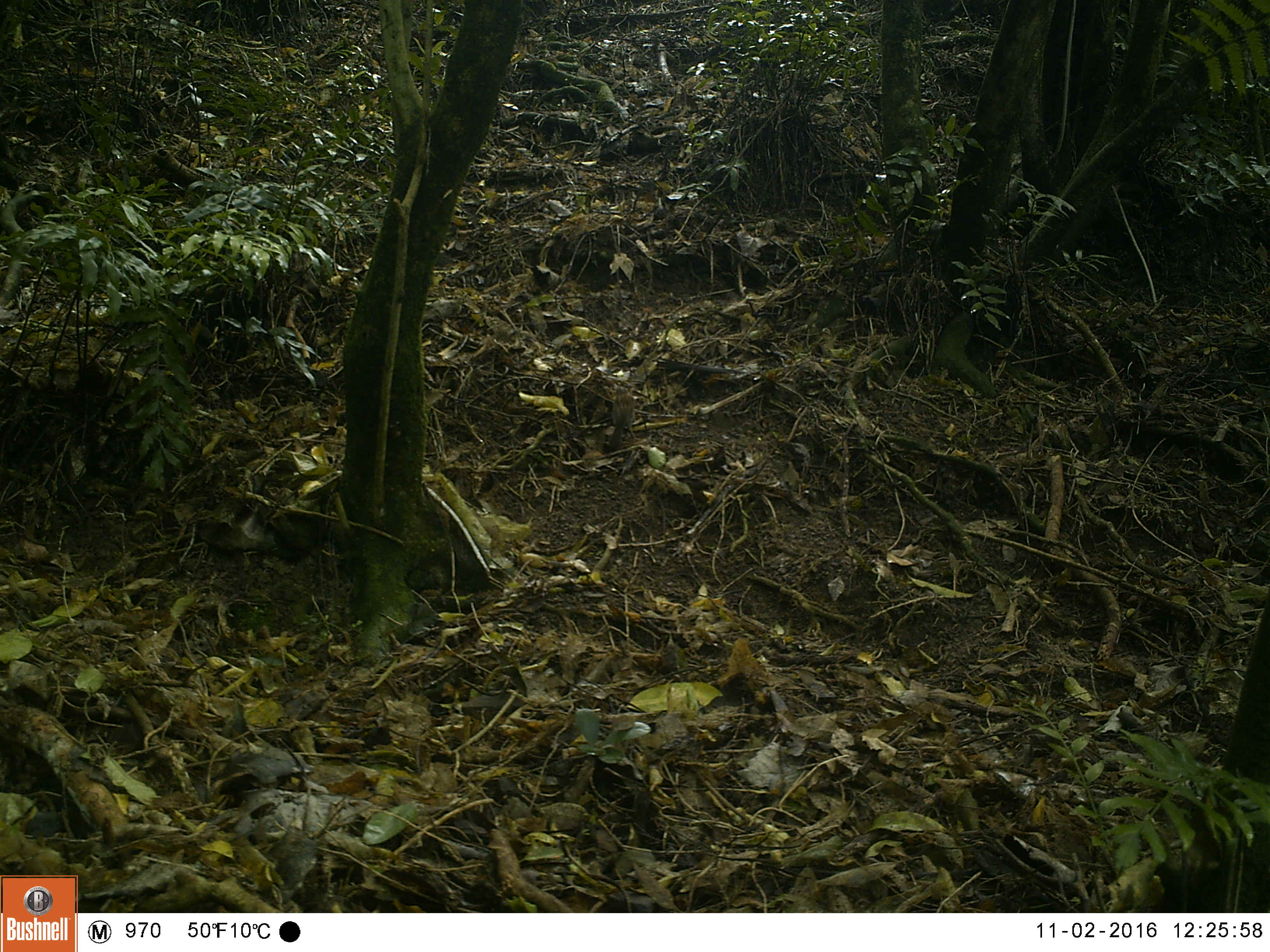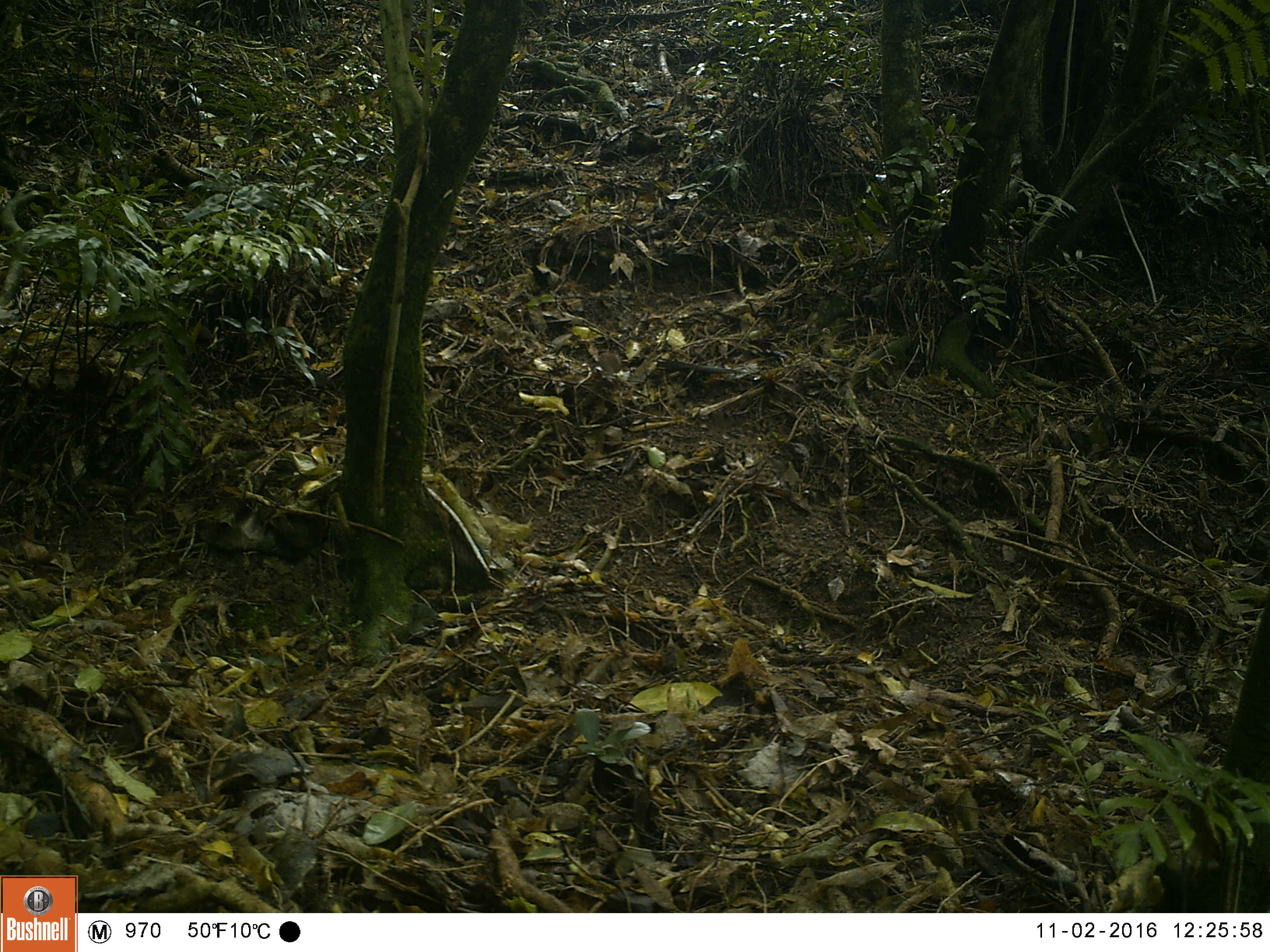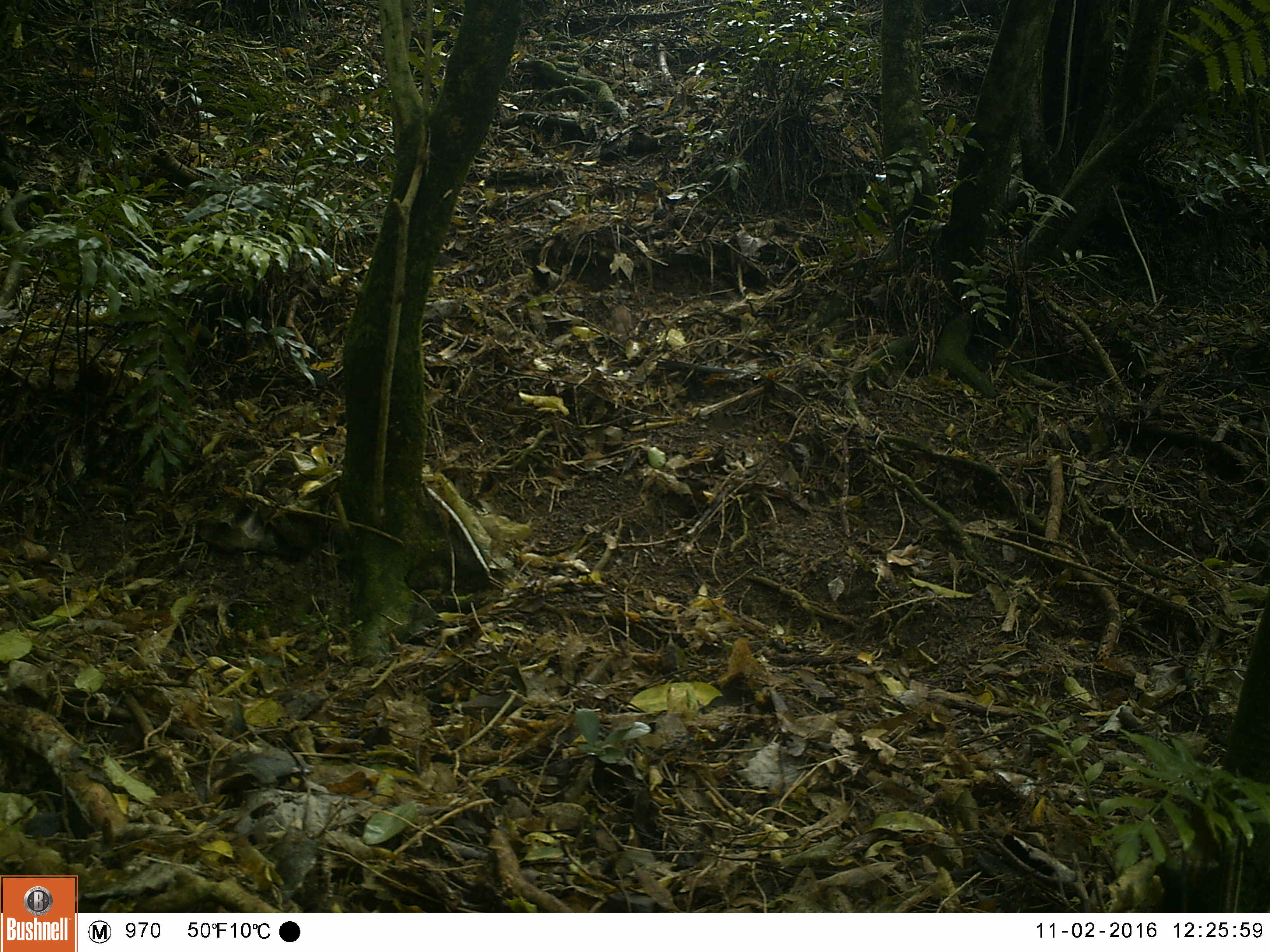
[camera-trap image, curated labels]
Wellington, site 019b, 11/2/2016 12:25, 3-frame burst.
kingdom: Animalia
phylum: Chordata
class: Aves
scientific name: Aves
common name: bird